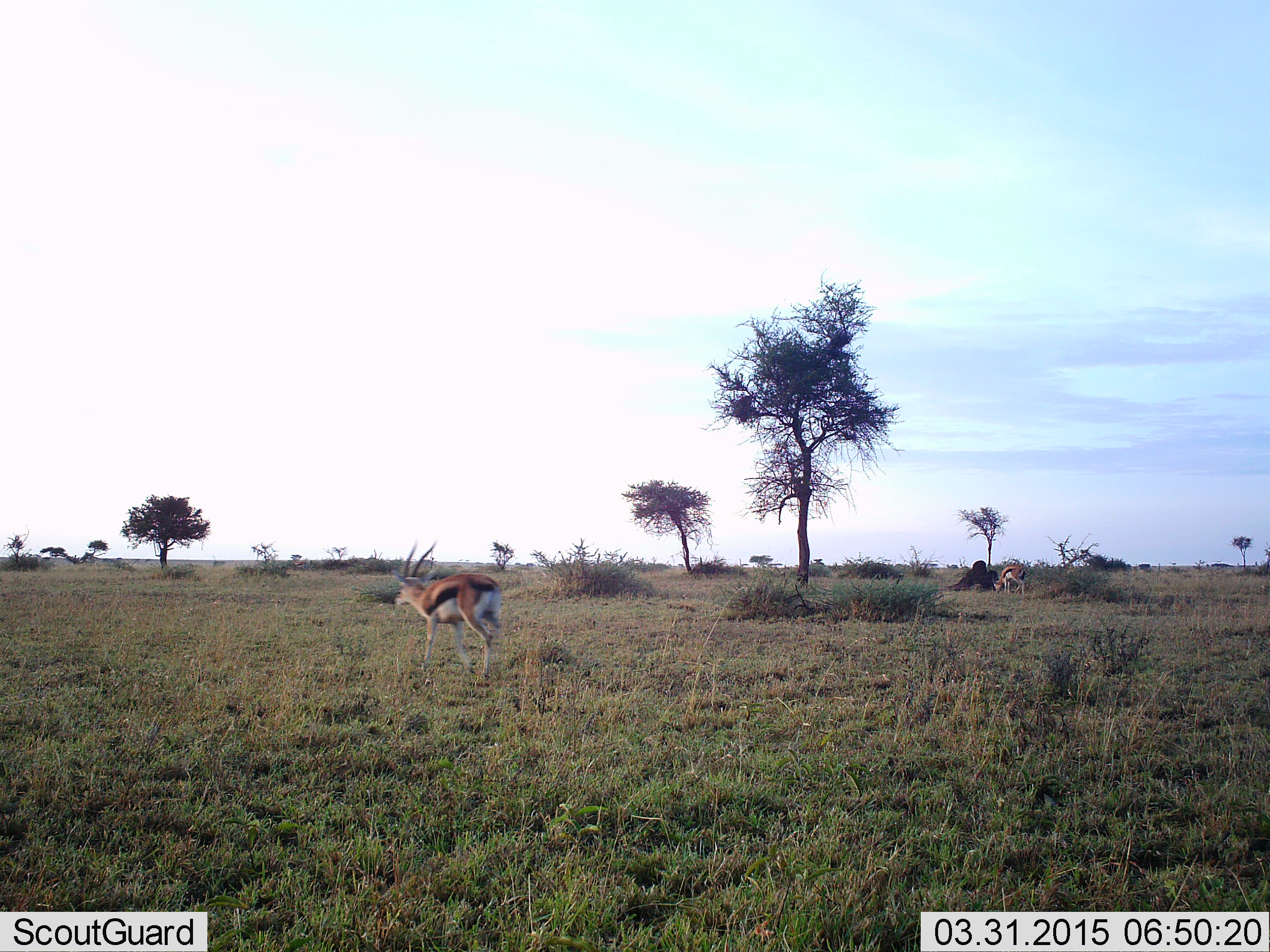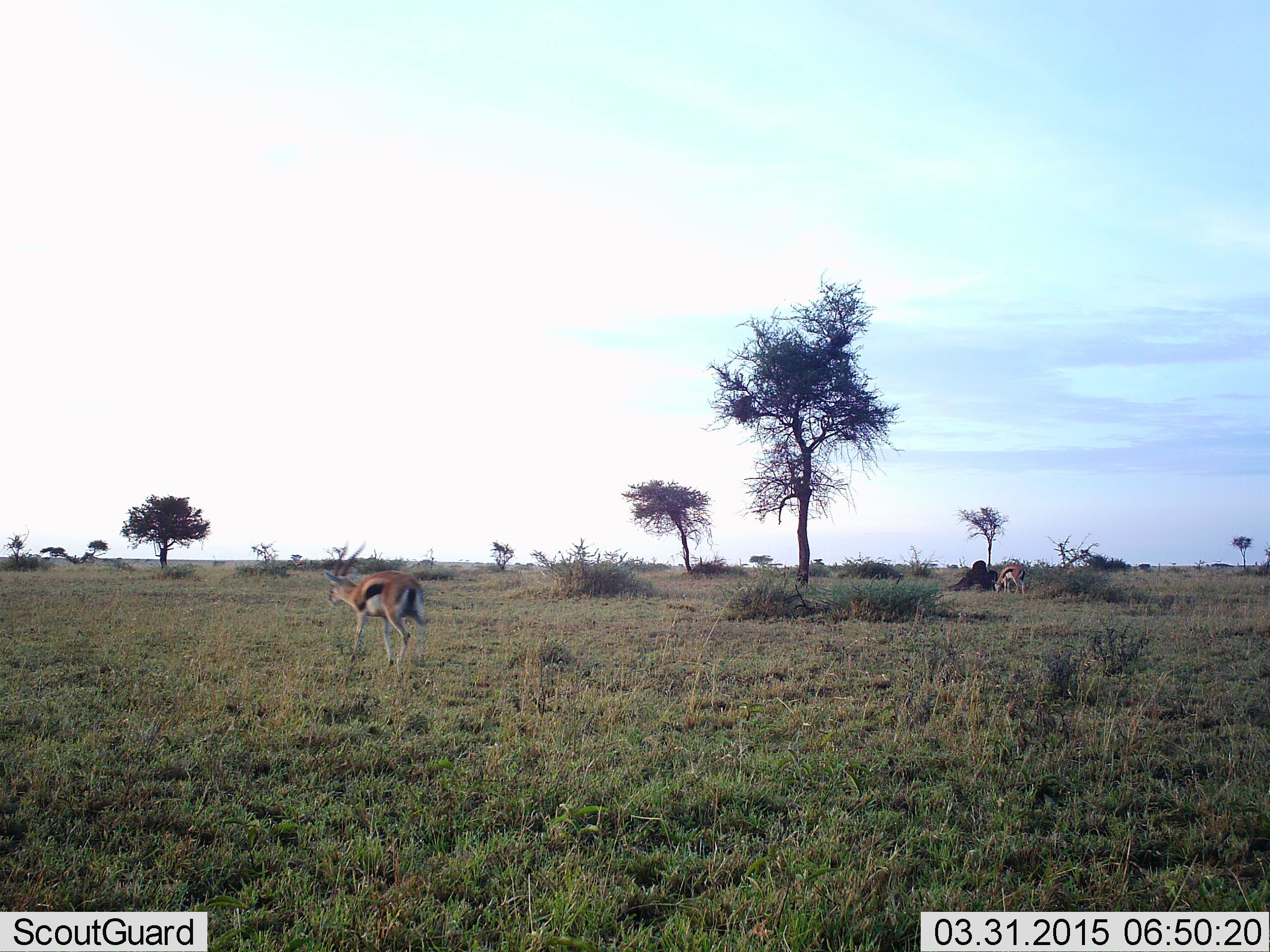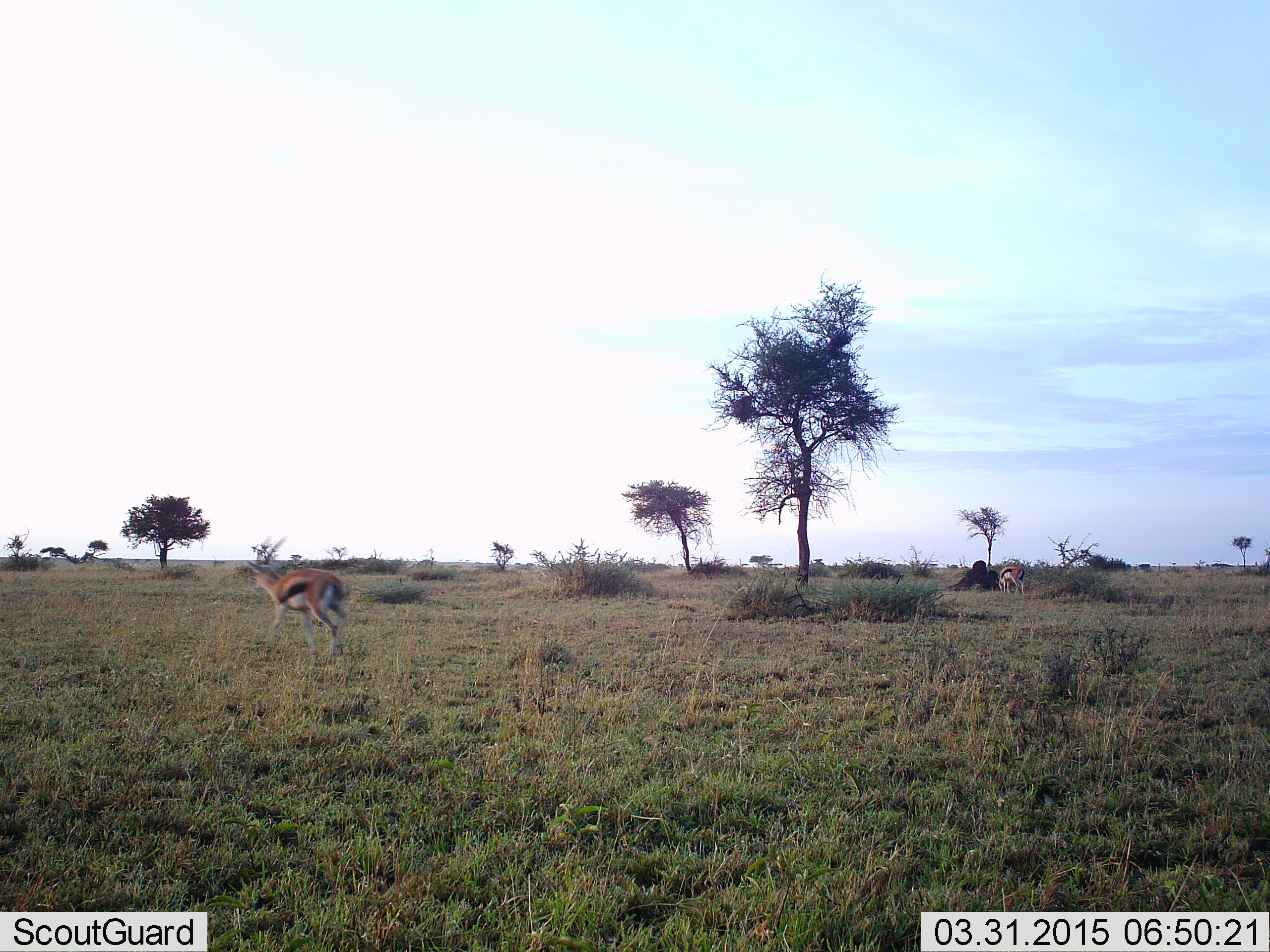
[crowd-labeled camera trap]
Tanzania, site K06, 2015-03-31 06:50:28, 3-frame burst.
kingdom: Animalia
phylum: Chordata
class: Mammalia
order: Artiodactyla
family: Bovidae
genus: Eudorcas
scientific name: Eudorcas thomsonii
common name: thomson's gazelle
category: gazellethomsons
Gazellethomsons (thomson's gazelle) (Eudorcas thomsonii), count 2. Behavior (volunteer vote fractions): standing 20%, resting 0%, moving 100%, interacting 0%. Young present (vote fraction): 0%. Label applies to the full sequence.